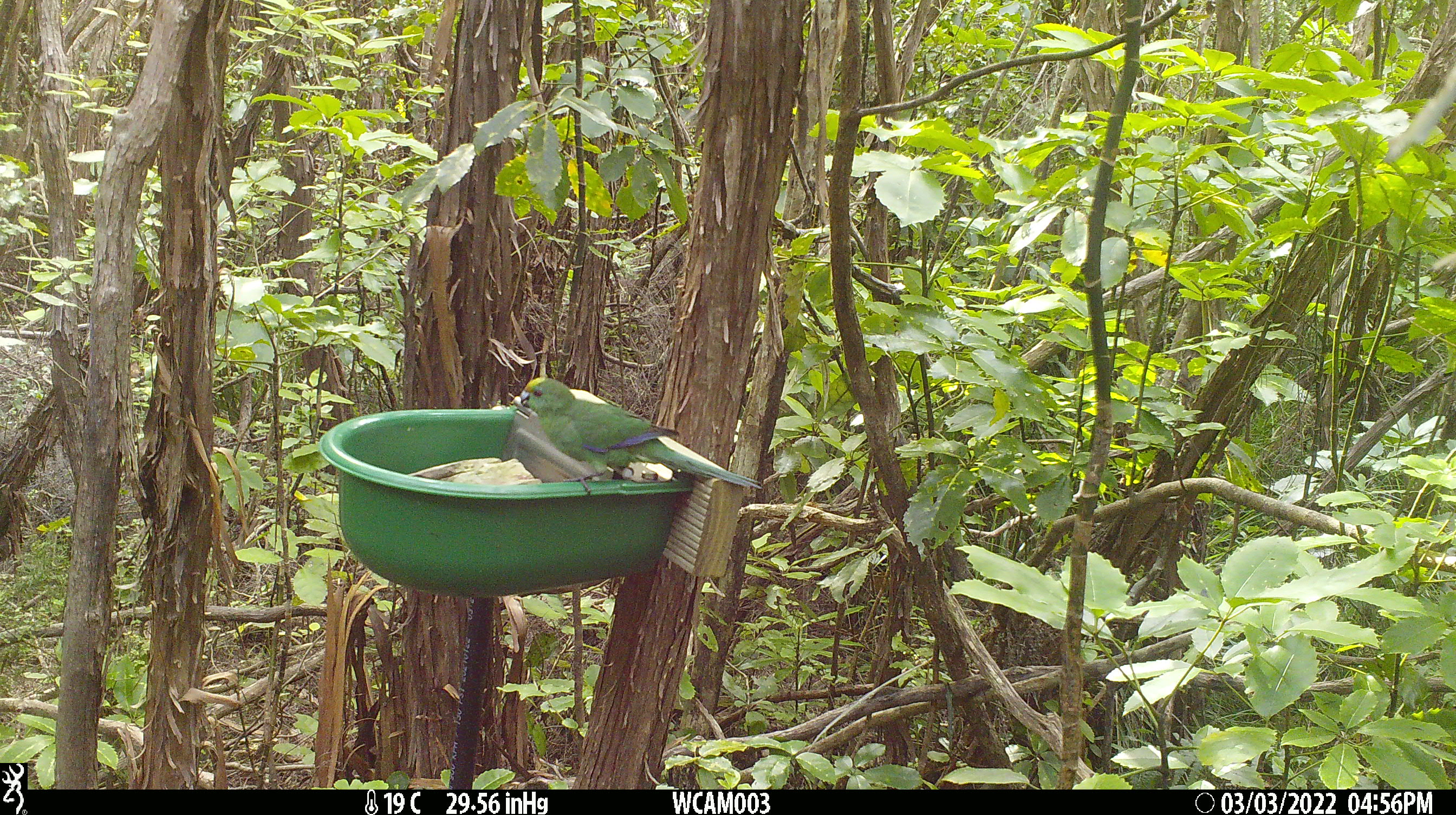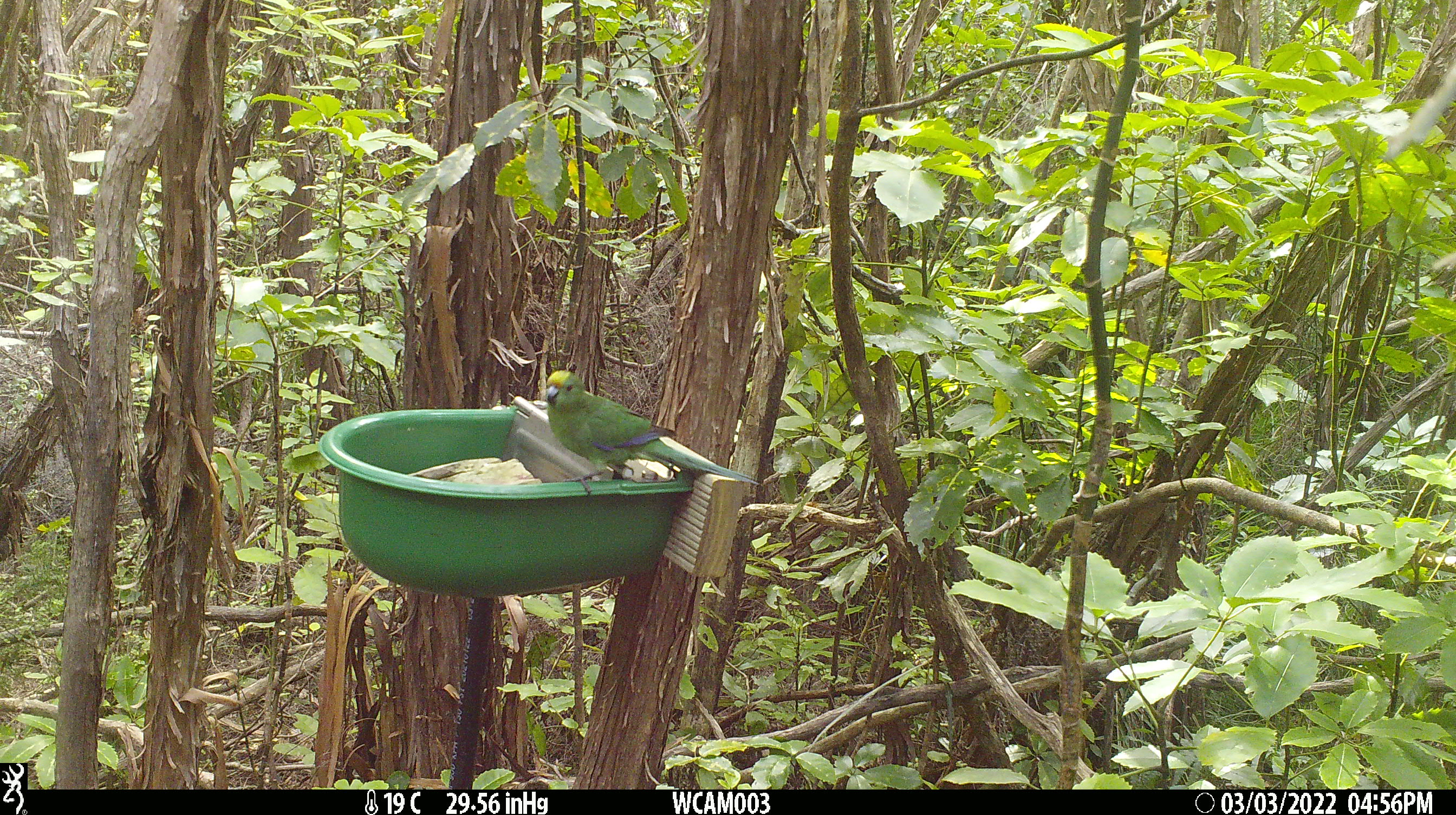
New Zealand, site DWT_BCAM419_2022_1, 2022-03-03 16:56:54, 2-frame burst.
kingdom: Animalia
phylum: Chordata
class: Aves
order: Psittaciformes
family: Psittaculidae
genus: Cyanoramphus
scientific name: Cyanoramphus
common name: parakeet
Parakeet (Cyanoramphus).